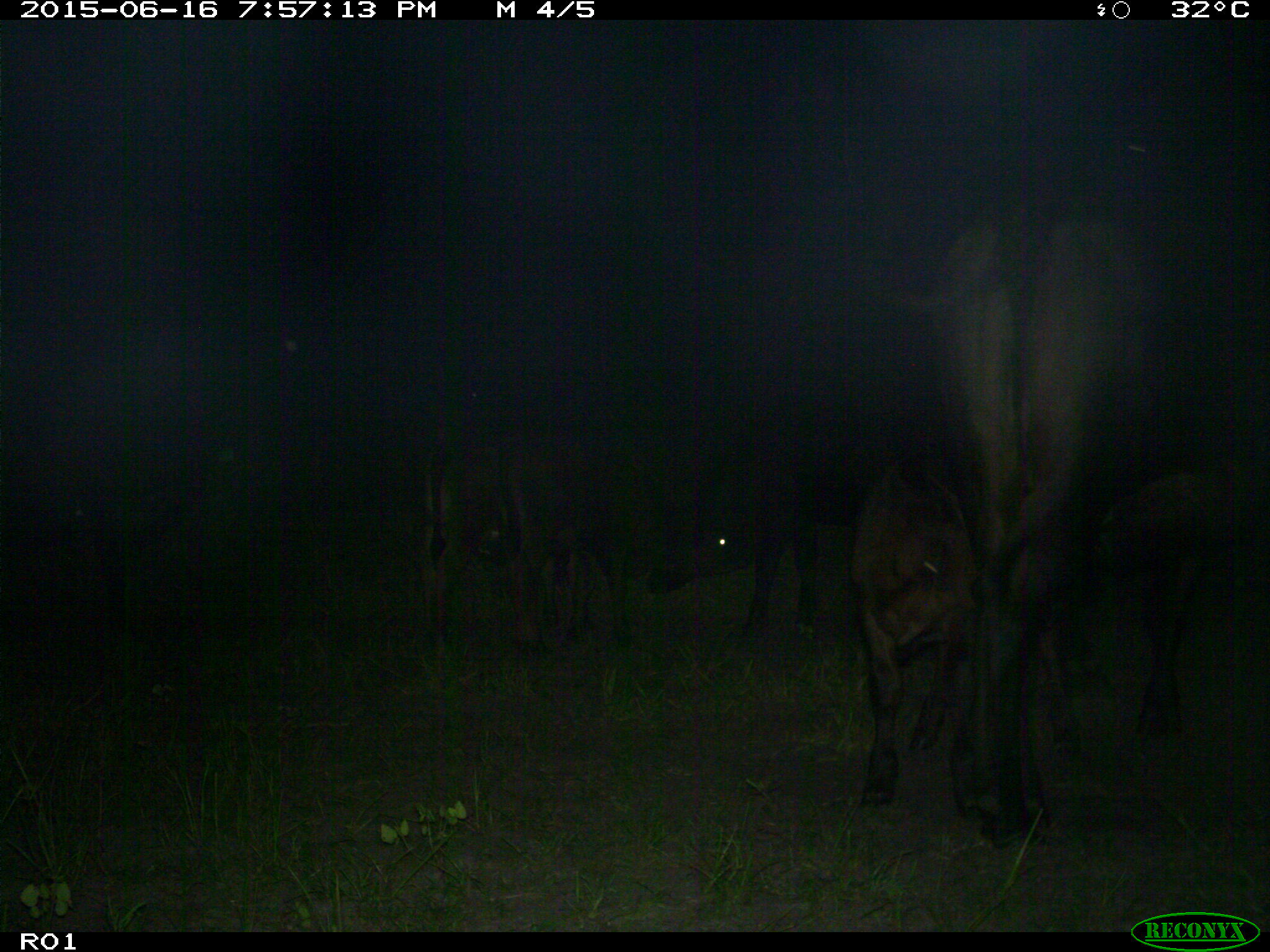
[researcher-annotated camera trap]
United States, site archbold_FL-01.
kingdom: Animalia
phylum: Chordata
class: Mammalia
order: Artiodactyla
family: Bovidae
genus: Bos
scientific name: Bos taurus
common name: domestic cow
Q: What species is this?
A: Bos taurus (domestic cow).